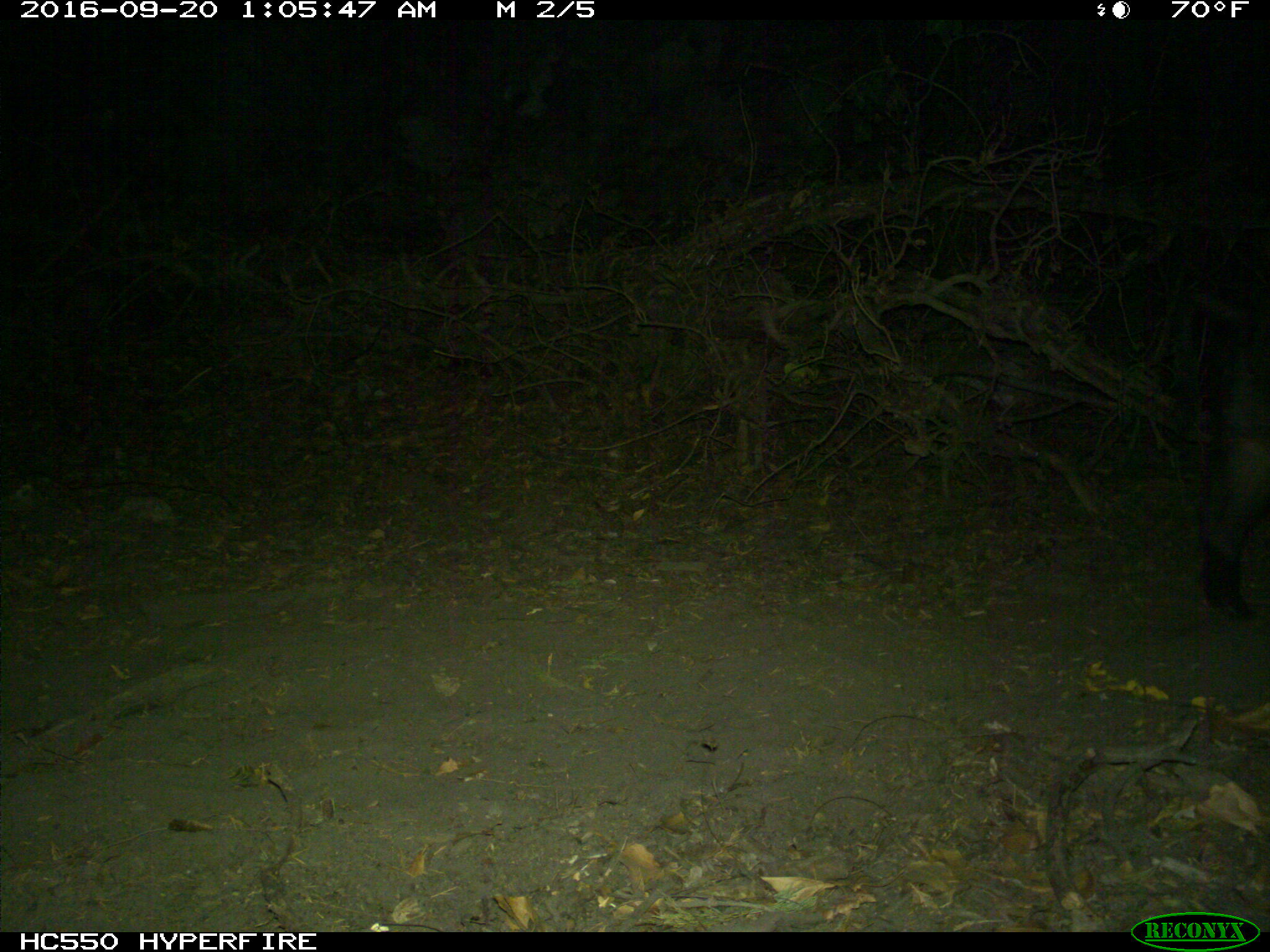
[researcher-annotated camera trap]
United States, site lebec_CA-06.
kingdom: Animalia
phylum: Chordata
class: Mammalia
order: Artiodactyla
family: Suidae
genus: Sus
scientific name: Sus scrofa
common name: wild boar